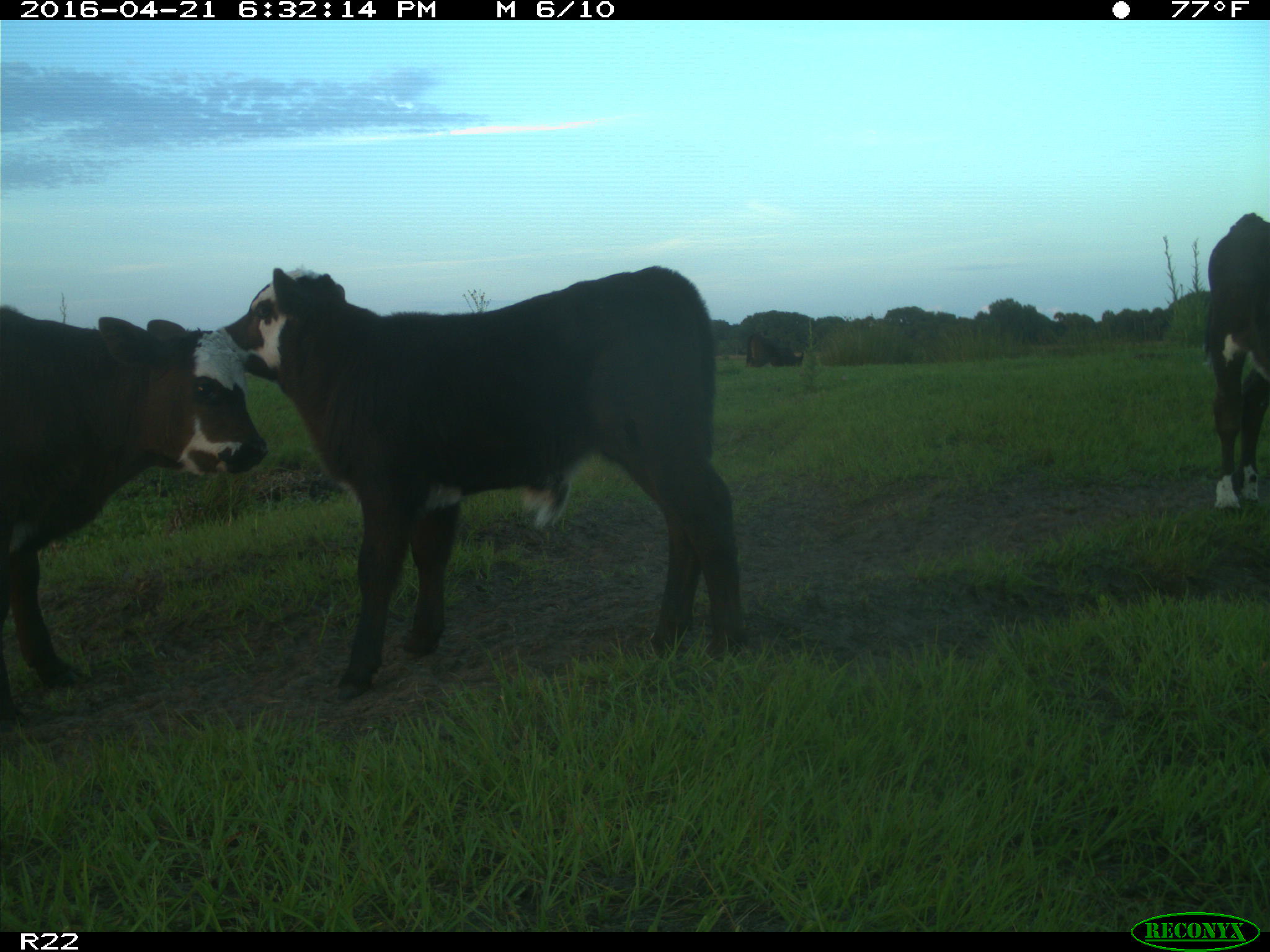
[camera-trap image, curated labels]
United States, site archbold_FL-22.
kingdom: Animalia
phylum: Chordata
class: Mammalia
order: Artiodactyla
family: Bovidae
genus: Bos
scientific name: Bos taurus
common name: domestic cow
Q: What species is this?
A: Bos taurus (domestic cow).